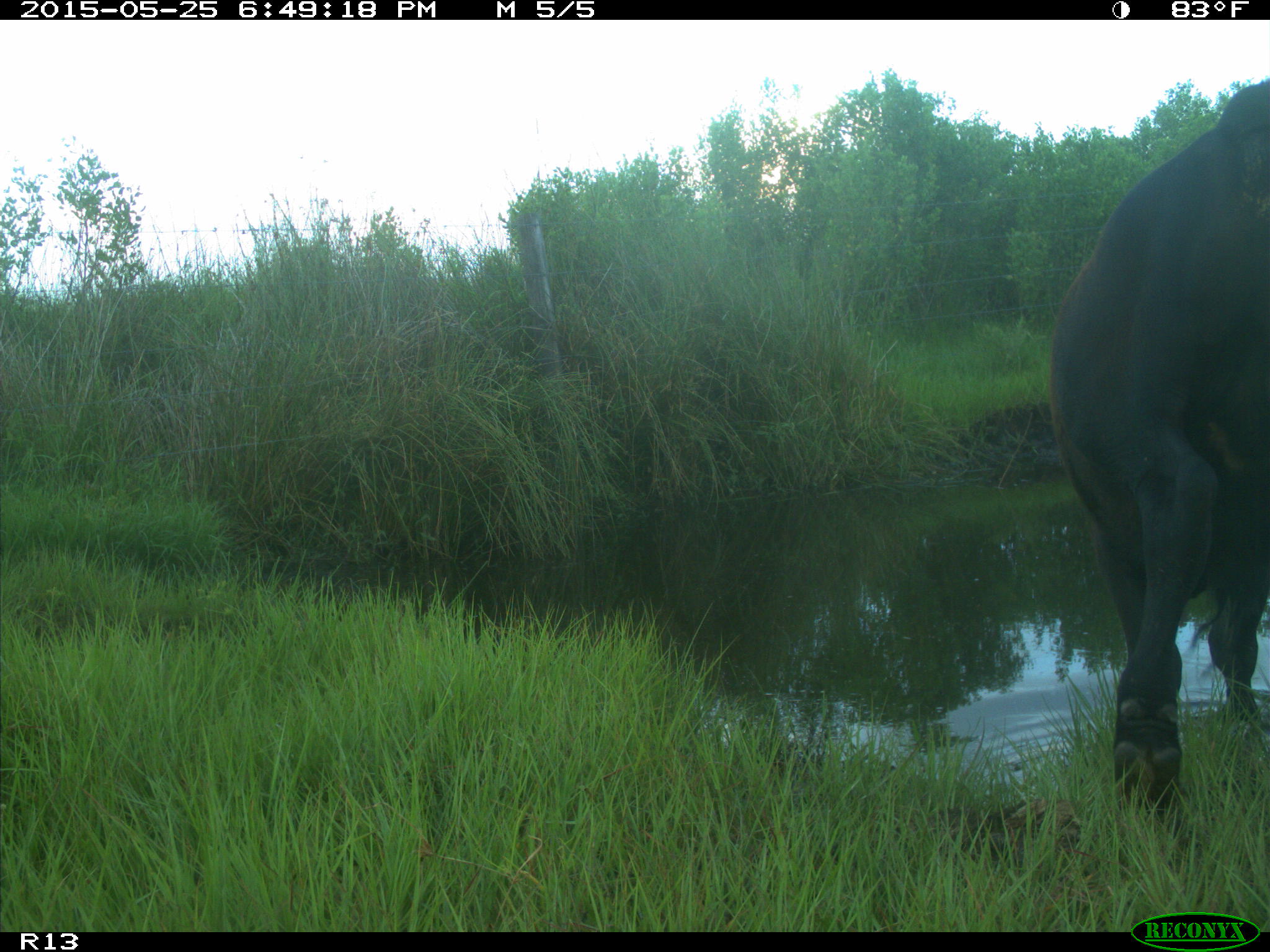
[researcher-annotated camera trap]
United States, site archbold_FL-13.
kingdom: Animalia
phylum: Chordata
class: Mammalia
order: Artiodactyla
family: Bovidae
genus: Bos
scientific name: Bos taurus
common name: domestic cow